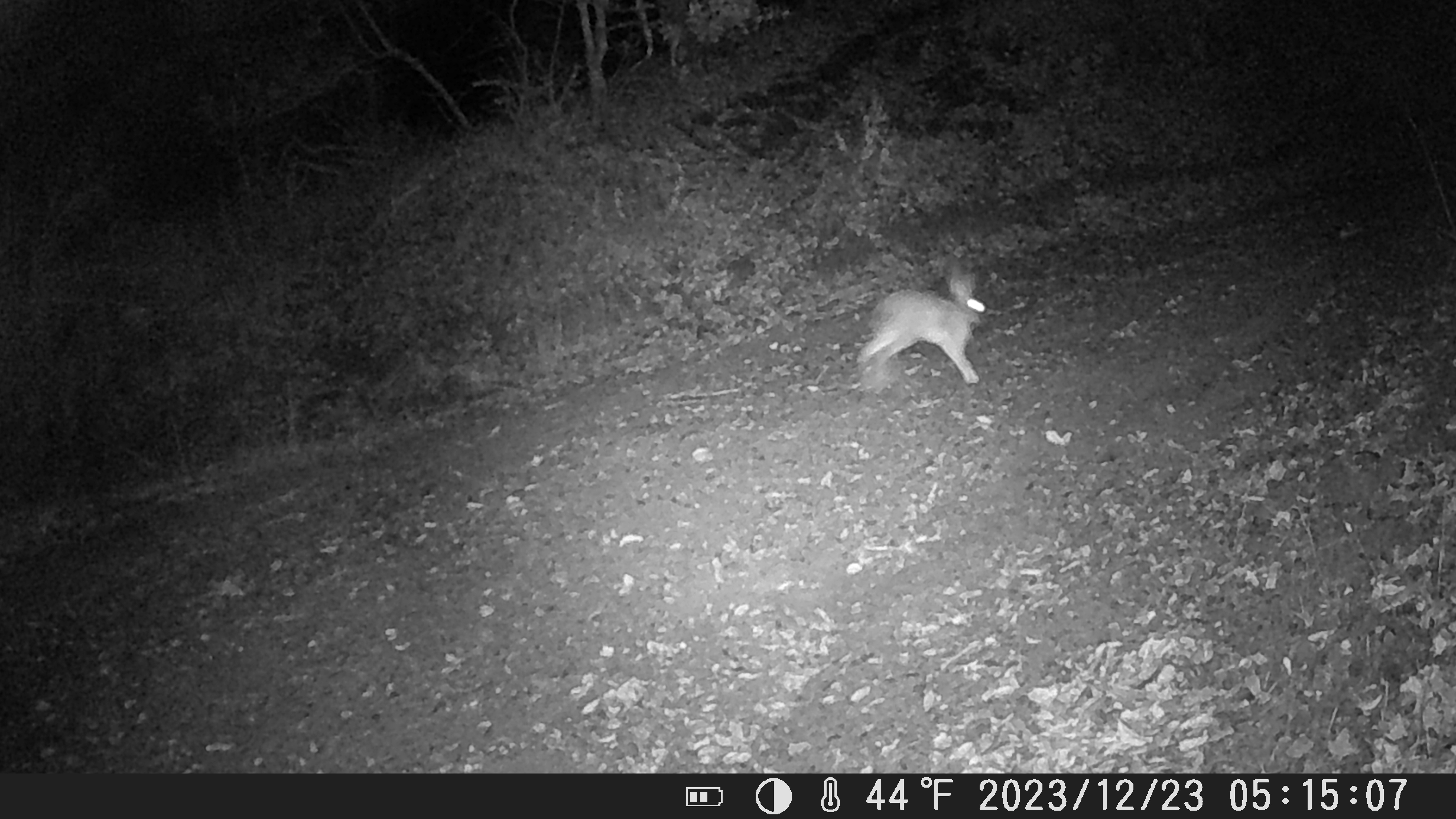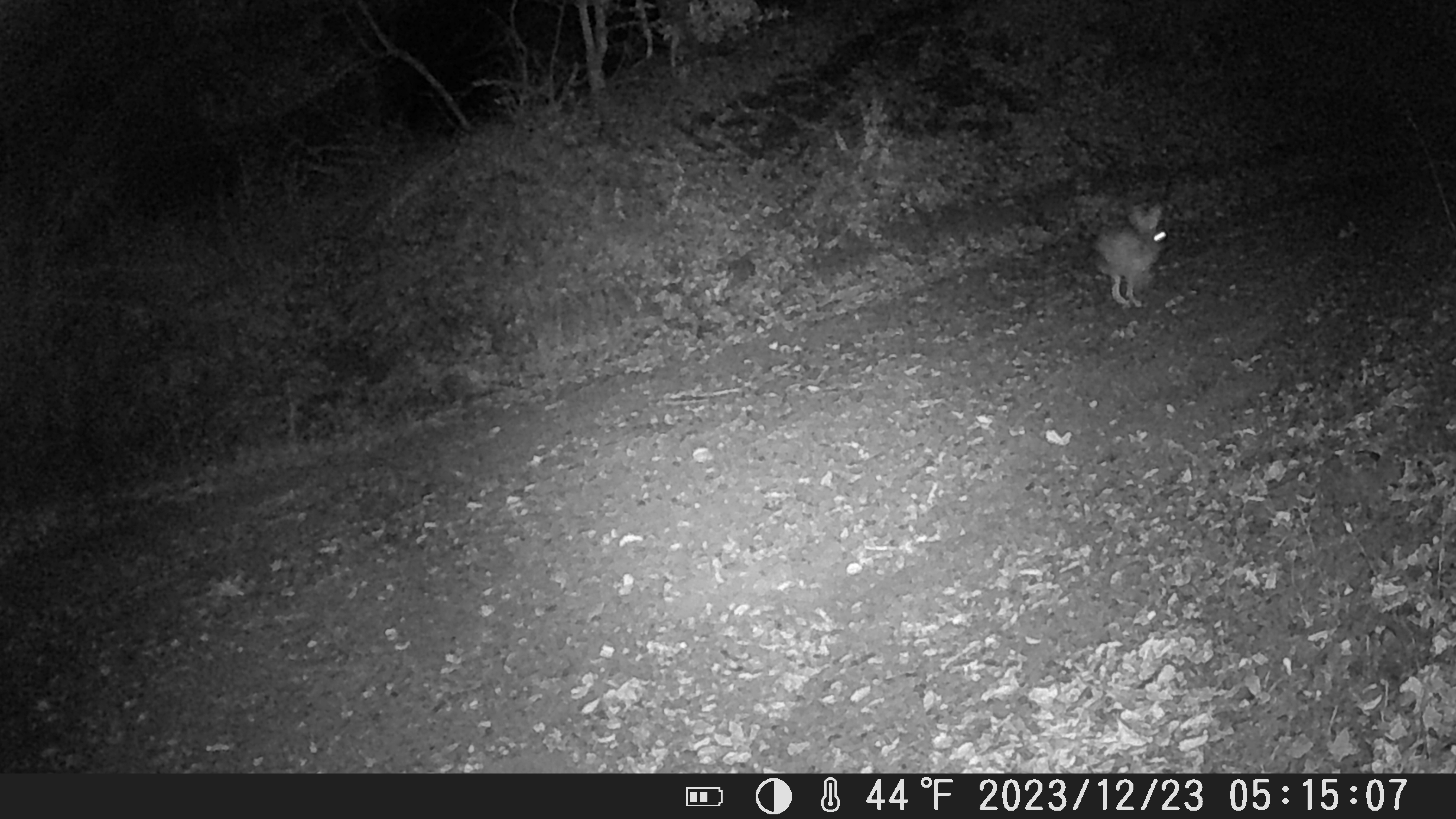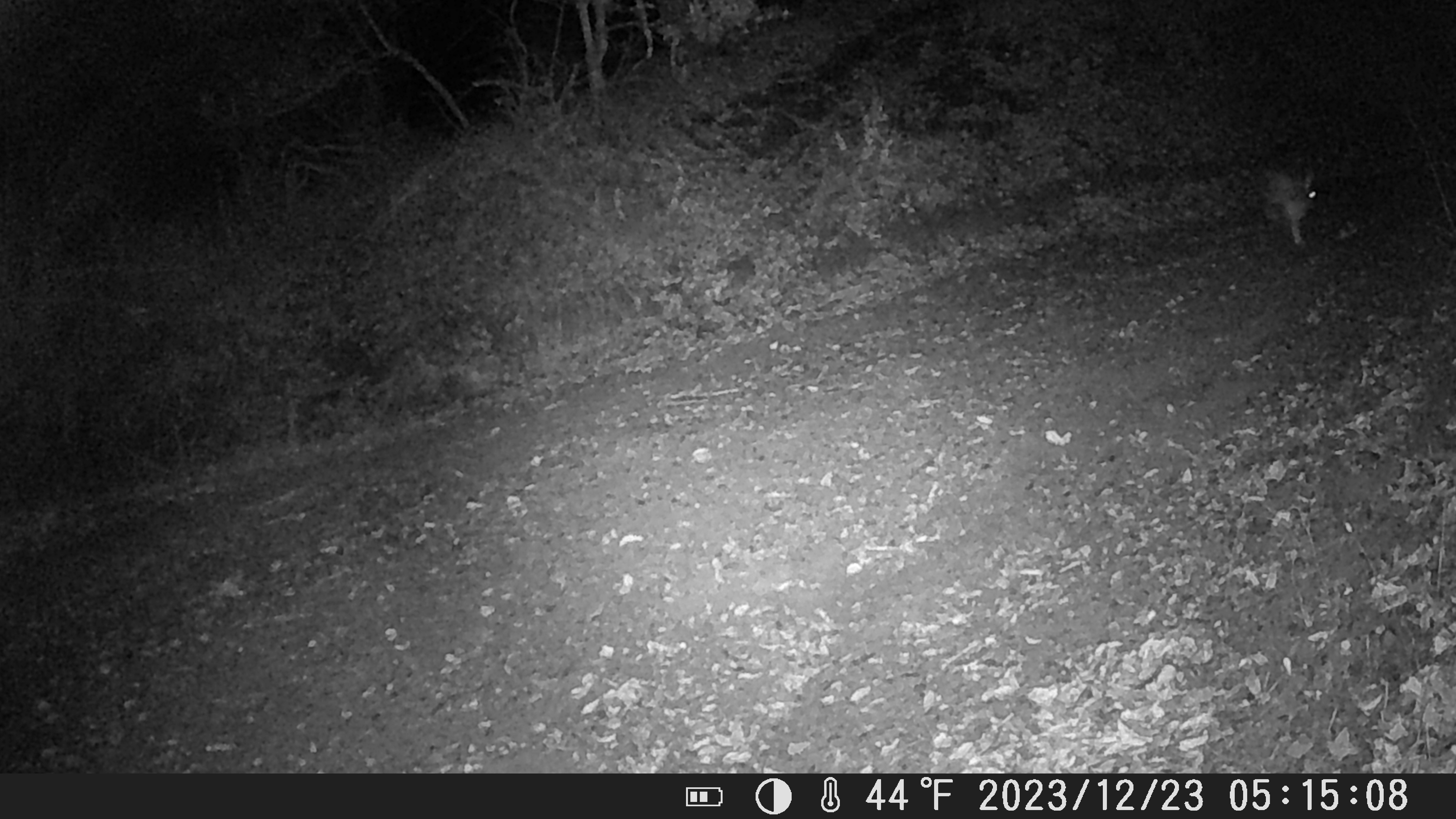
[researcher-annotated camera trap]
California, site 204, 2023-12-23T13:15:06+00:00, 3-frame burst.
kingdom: Animalia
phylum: Chordata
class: Mammalia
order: Lagomorpha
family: Leporidae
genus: Lepus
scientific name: Lepus californicus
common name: black-tailed jackrabbit